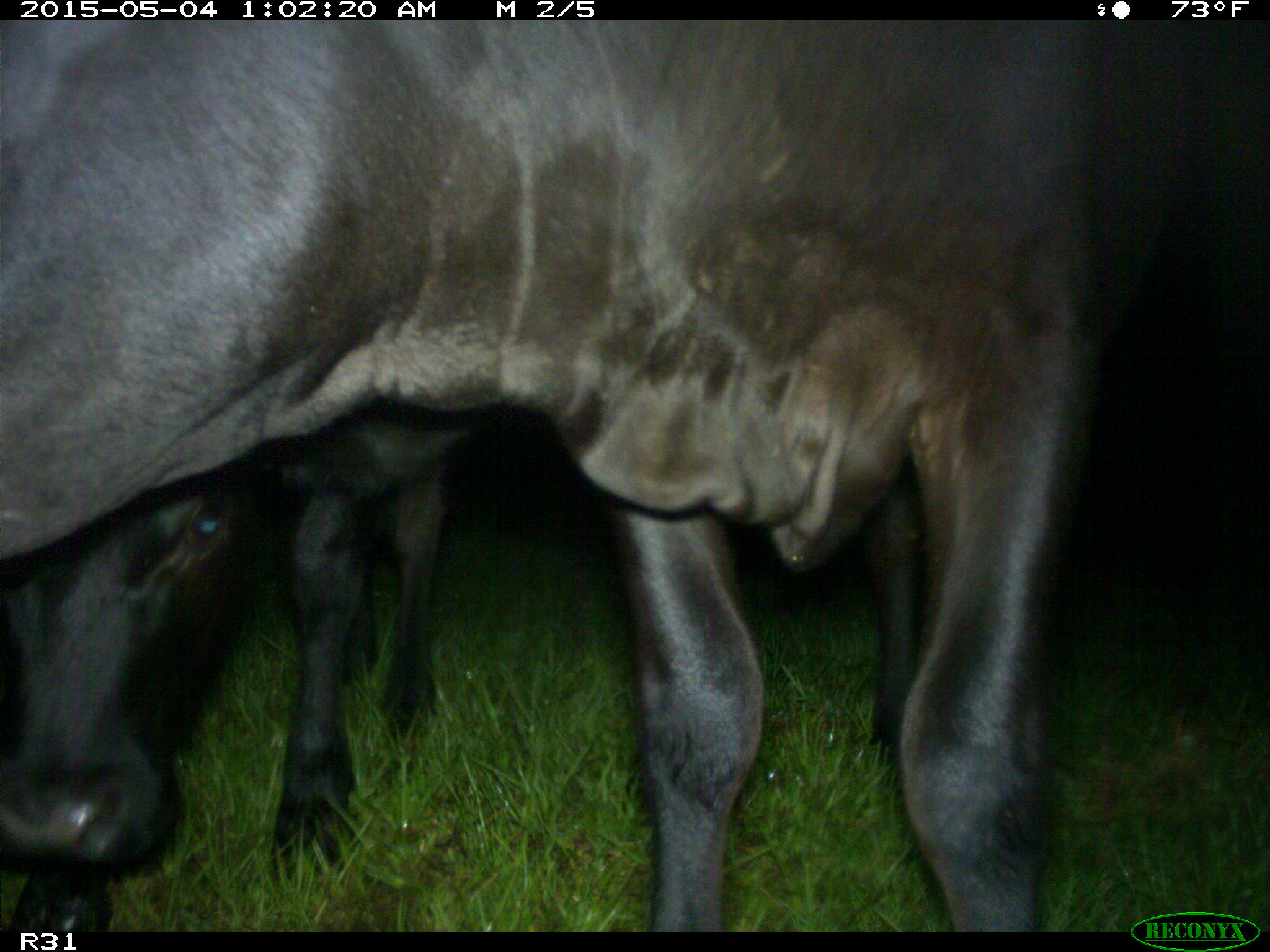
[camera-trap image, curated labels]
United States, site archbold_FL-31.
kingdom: Animalia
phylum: Chordata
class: Mammalia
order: Artiodactyla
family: Bovidae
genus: Bos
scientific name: Bos taurus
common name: domestic cow